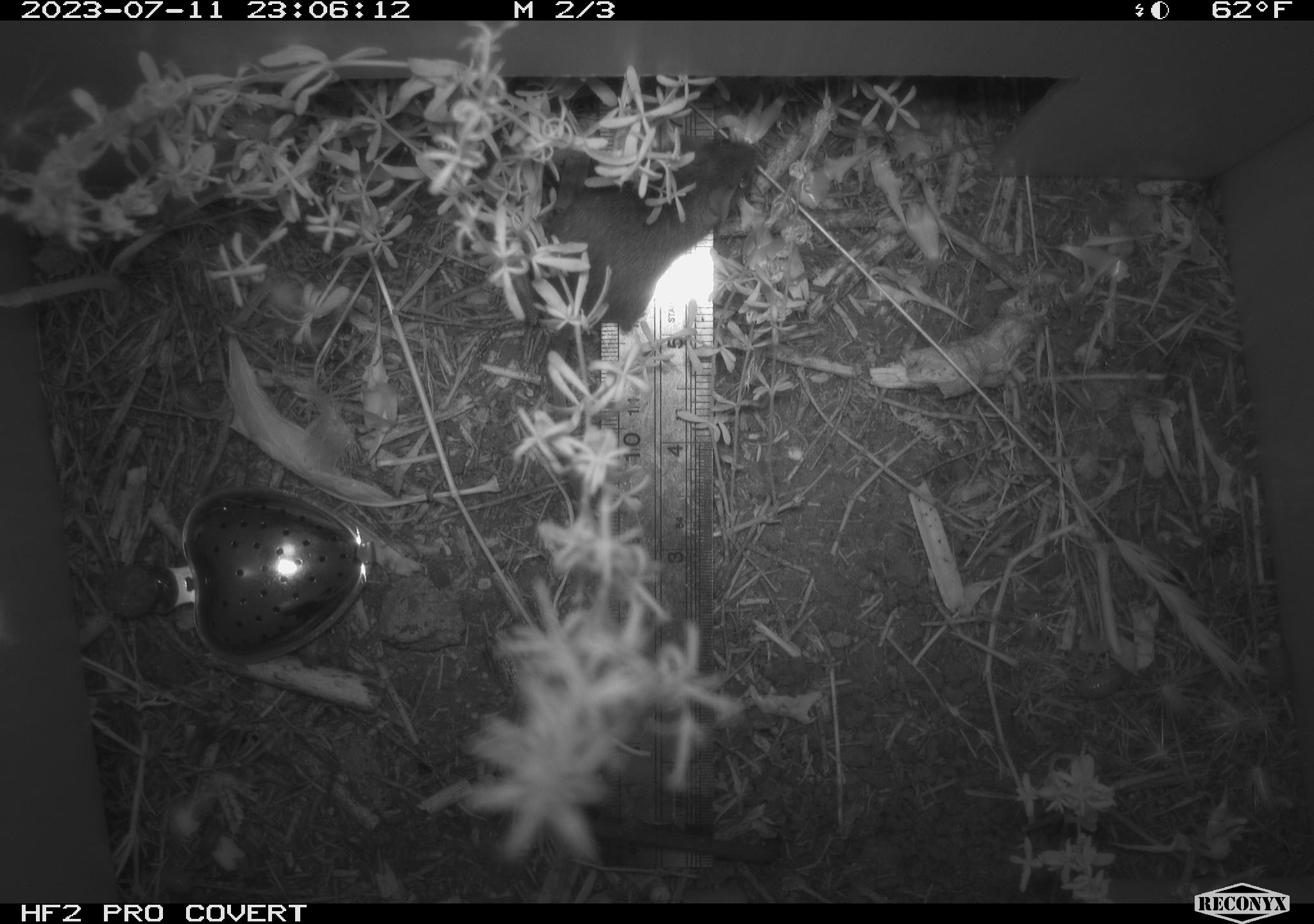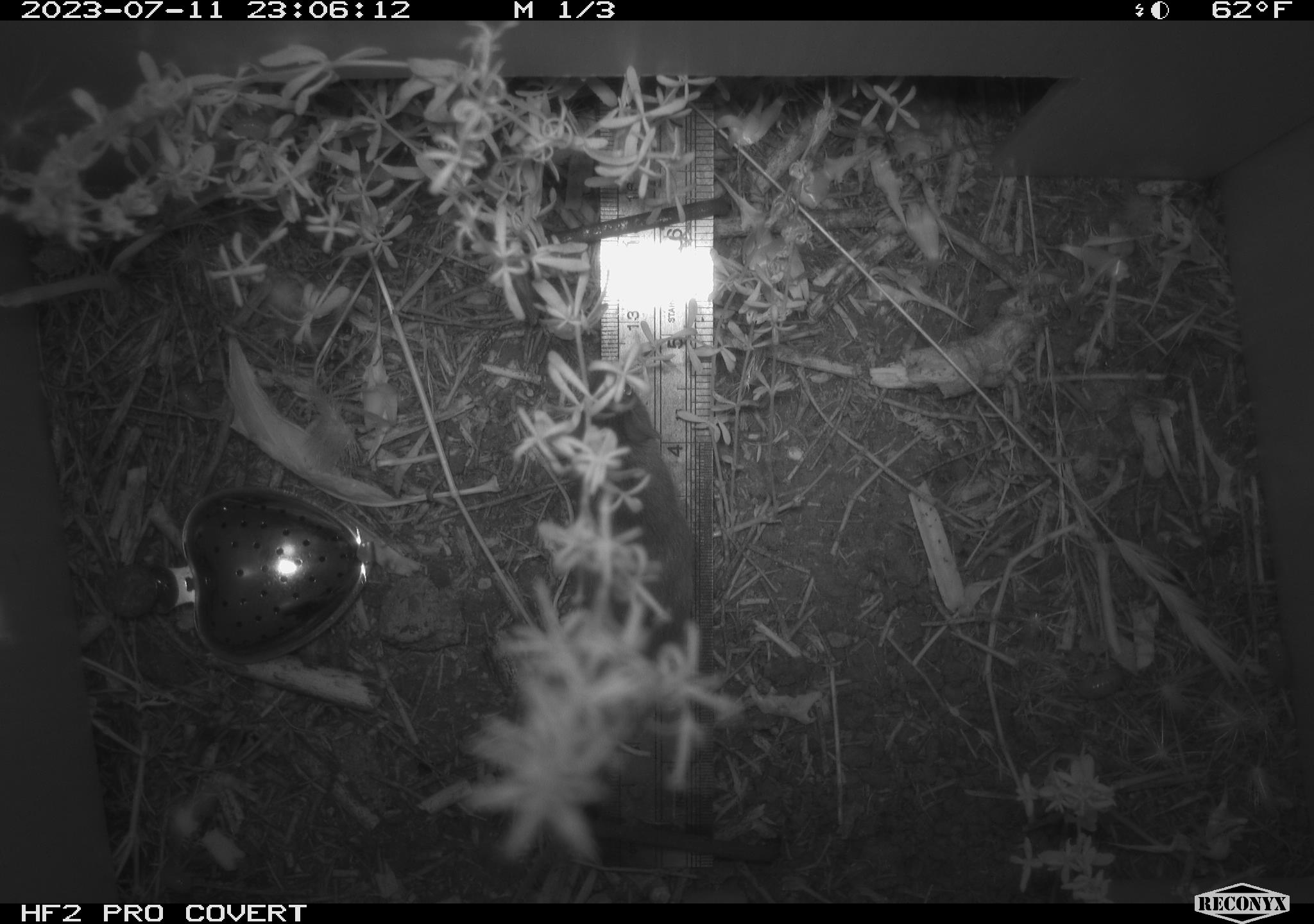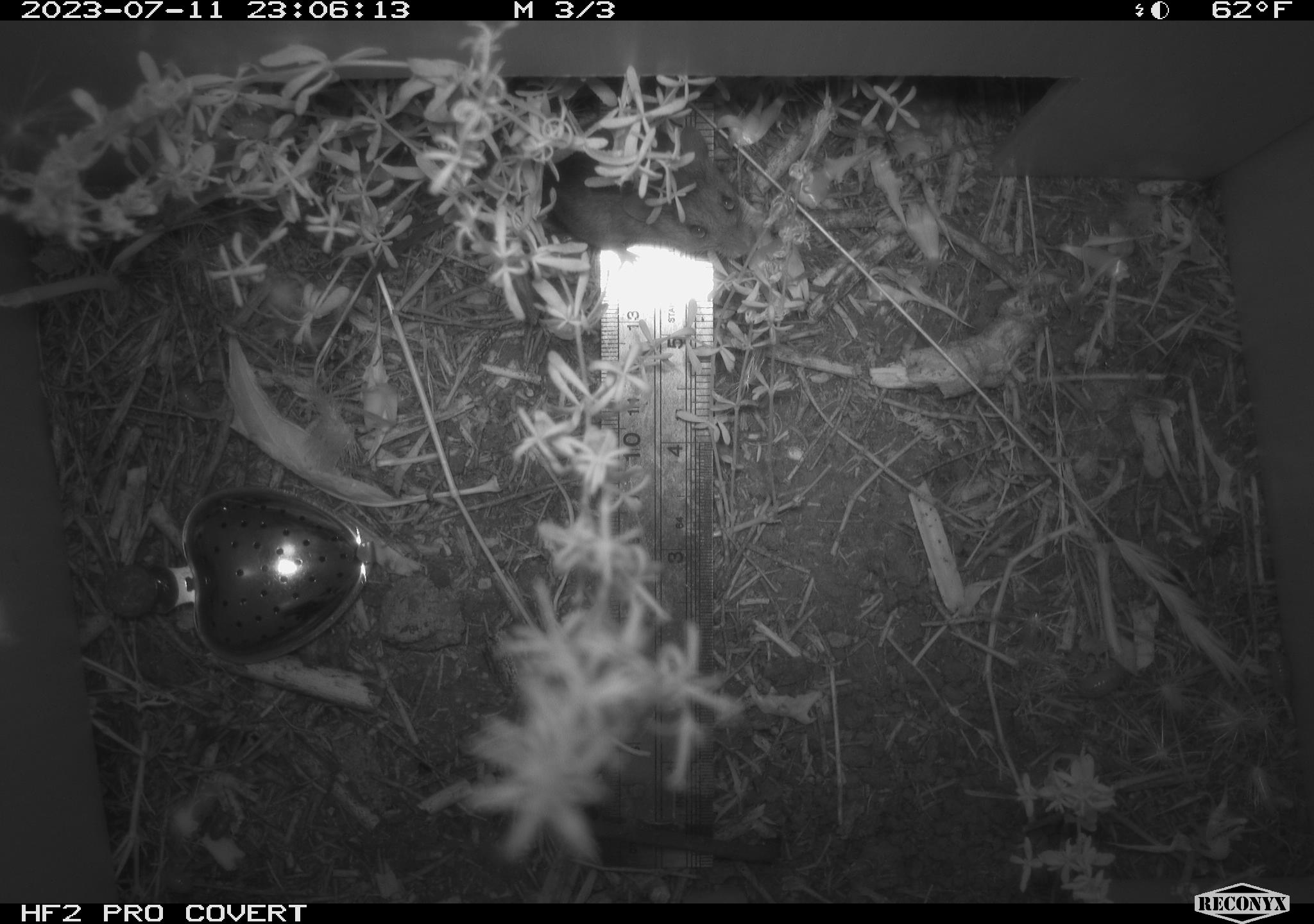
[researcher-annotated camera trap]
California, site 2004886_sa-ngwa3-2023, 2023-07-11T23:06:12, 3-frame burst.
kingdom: Animalia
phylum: Chordata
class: Mammalia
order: Rodentia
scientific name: Rodentia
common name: mouse species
Mouse species (Rodentia).